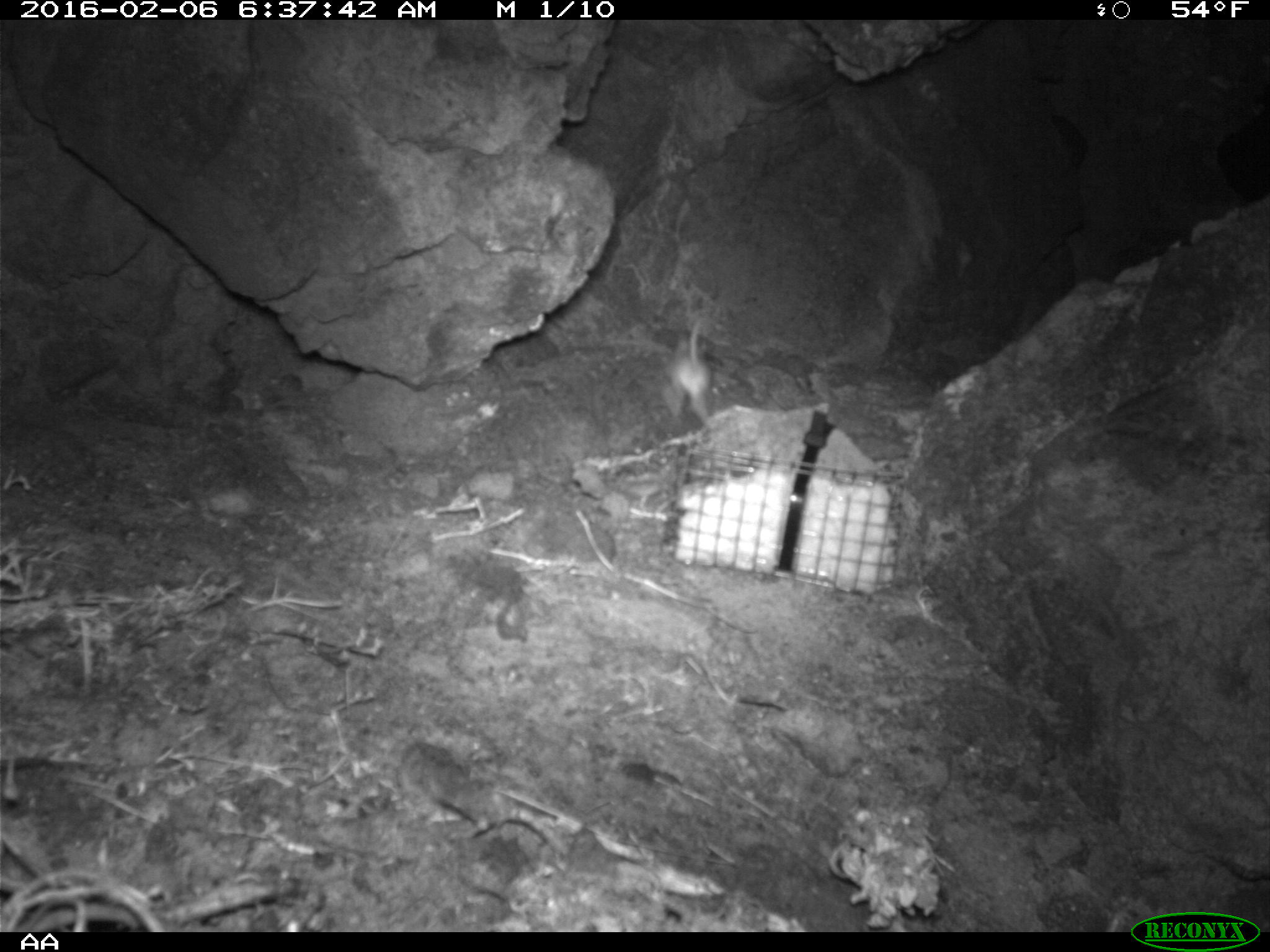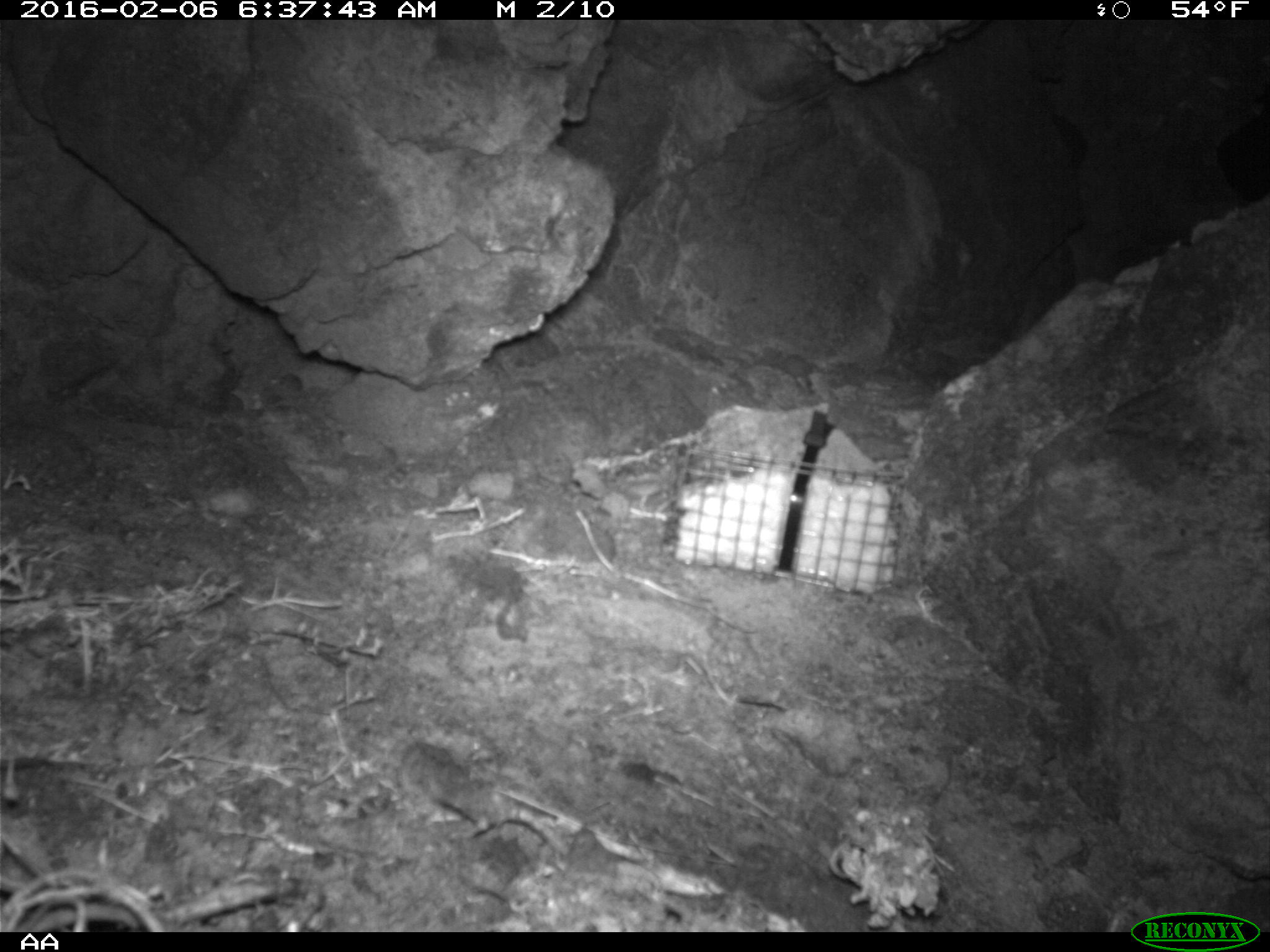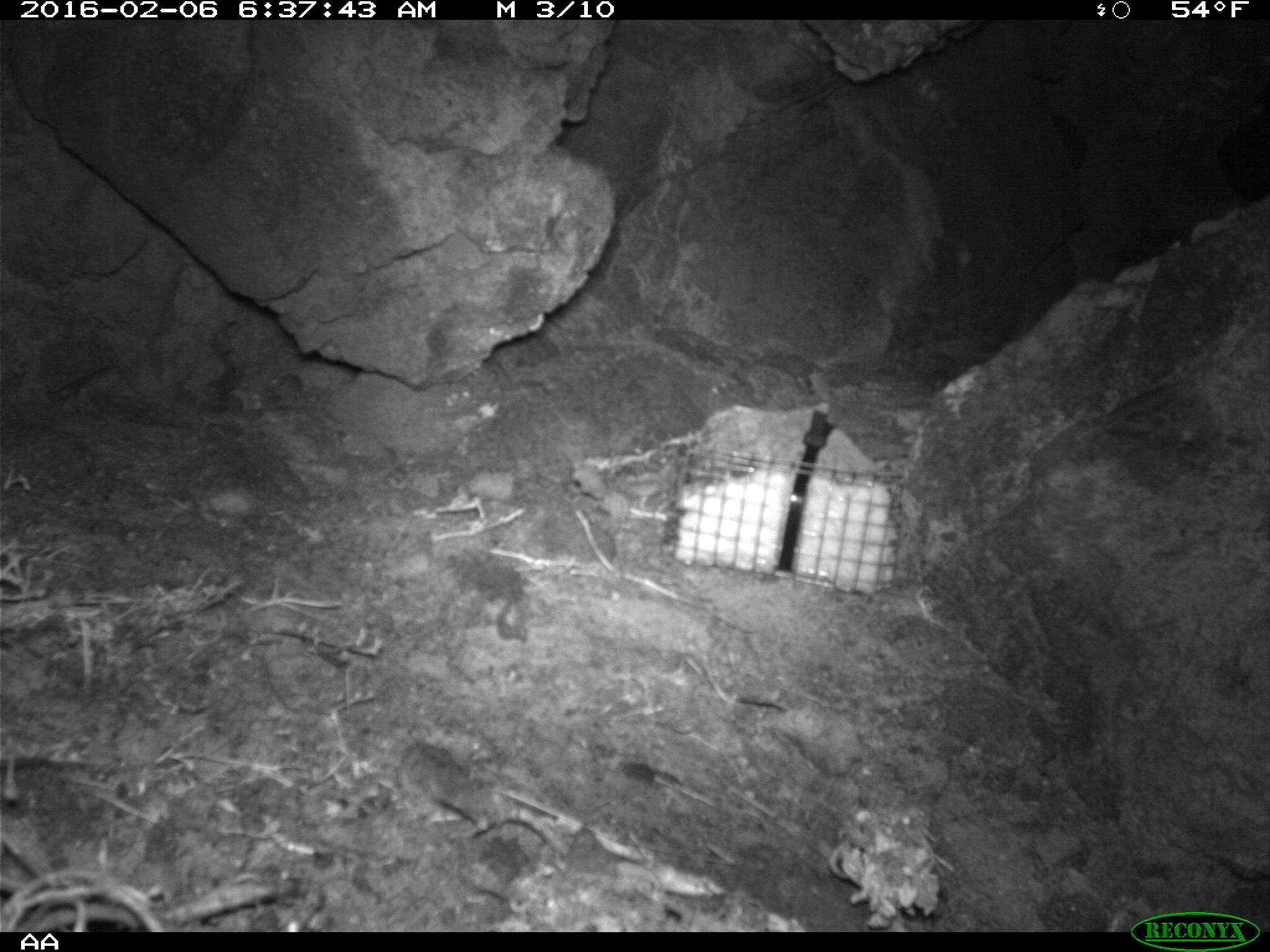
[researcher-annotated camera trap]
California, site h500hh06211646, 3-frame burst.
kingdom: Animalia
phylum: Chordata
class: Mammalia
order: Rodentia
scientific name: Rodentia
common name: rodent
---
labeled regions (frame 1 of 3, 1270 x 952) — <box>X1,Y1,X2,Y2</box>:
rodent: <box>673,317,717,416</box>